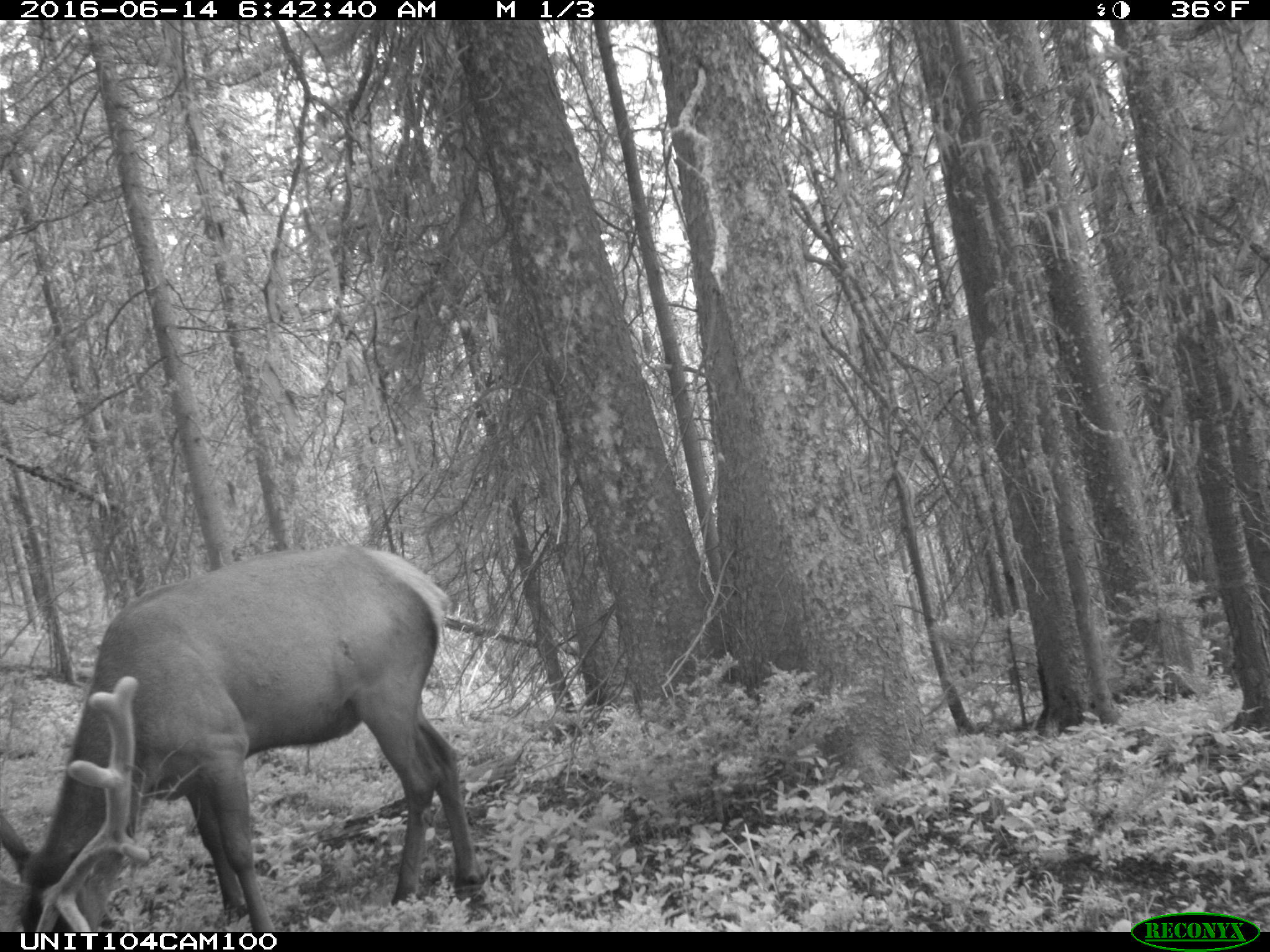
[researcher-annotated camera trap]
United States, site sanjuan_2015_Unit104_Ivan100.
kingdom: Animalia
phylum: Chordata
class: Mammalia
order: Artiodactyla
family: Cervidae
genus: Cervus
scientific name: Cervus elaphus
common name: red deer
Cervus elaphus (red deer).